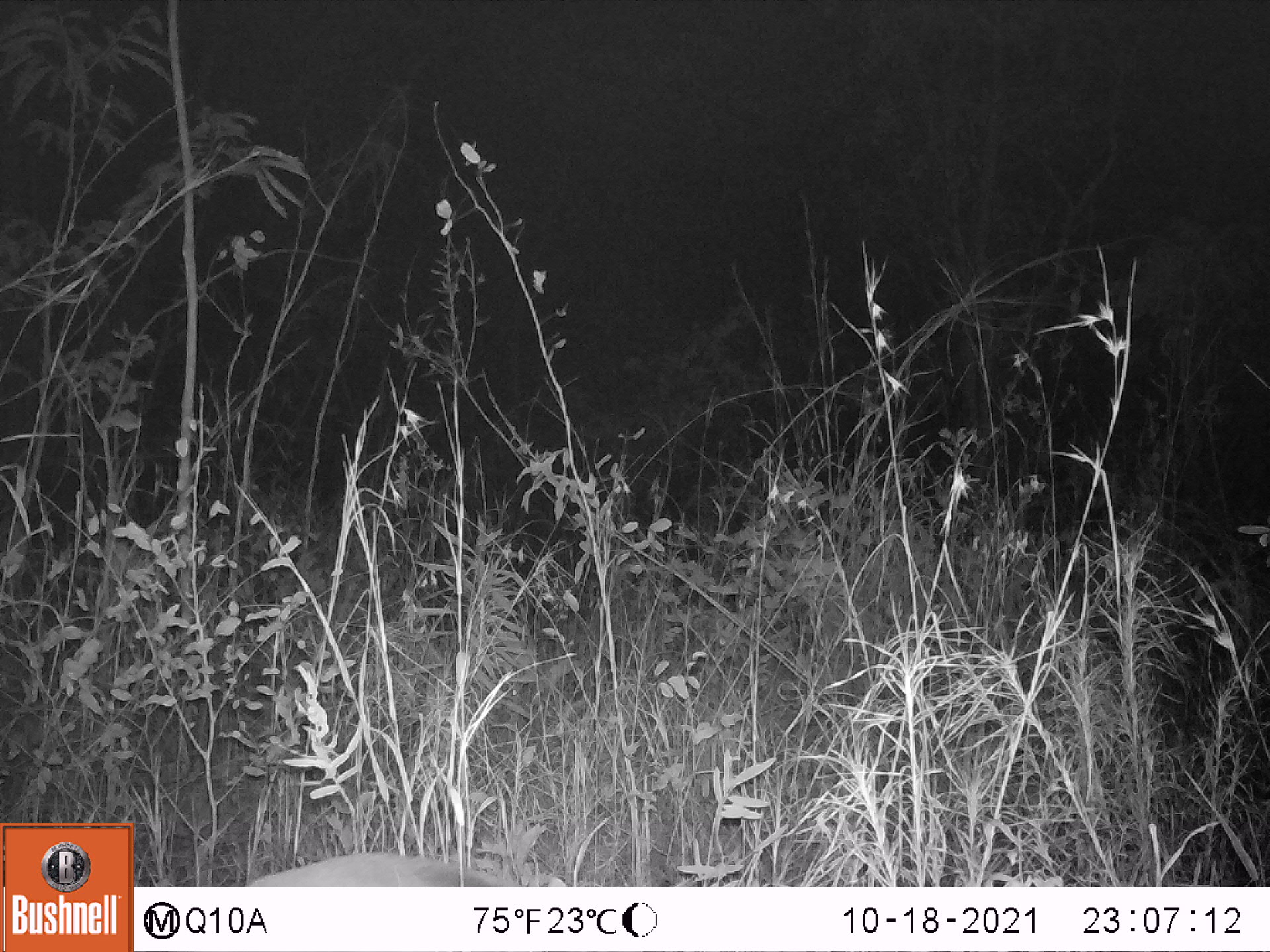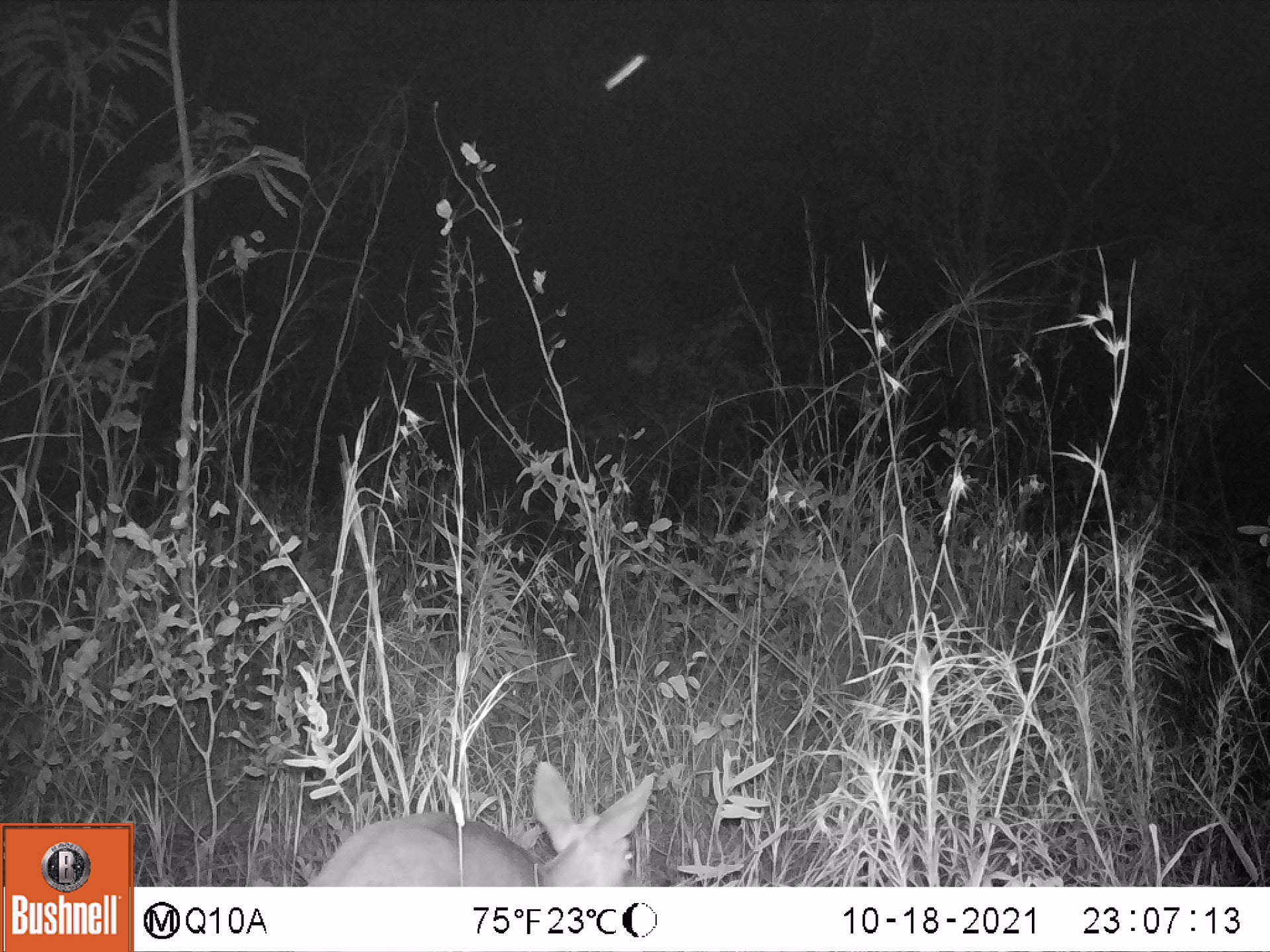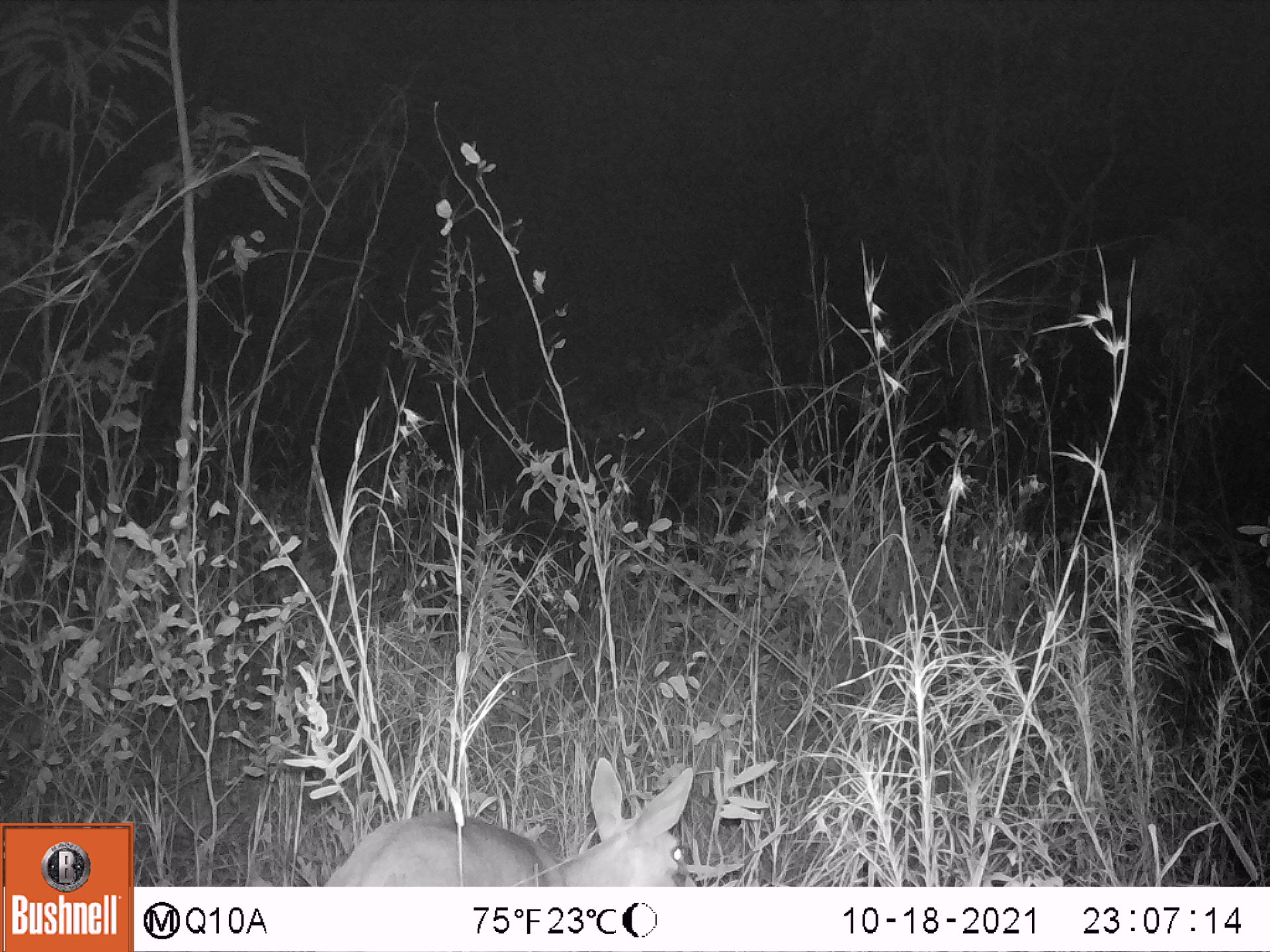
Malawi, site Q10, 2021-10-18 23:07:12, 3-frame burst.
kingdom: Animalia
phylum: Chordata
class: Mammalia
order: Artiodactyla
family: Bovidae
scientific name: Antilopinae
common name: small antelope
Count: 1.